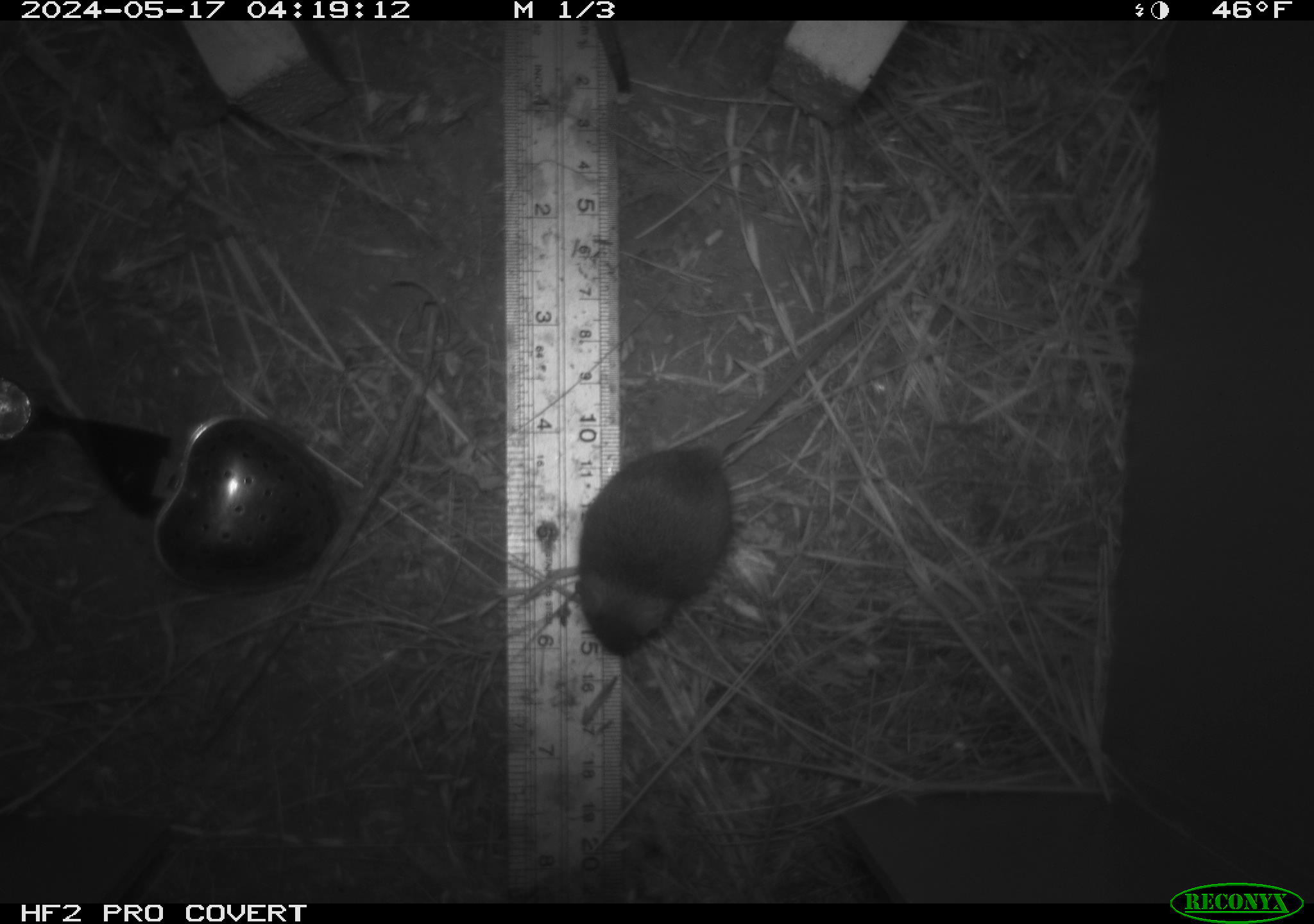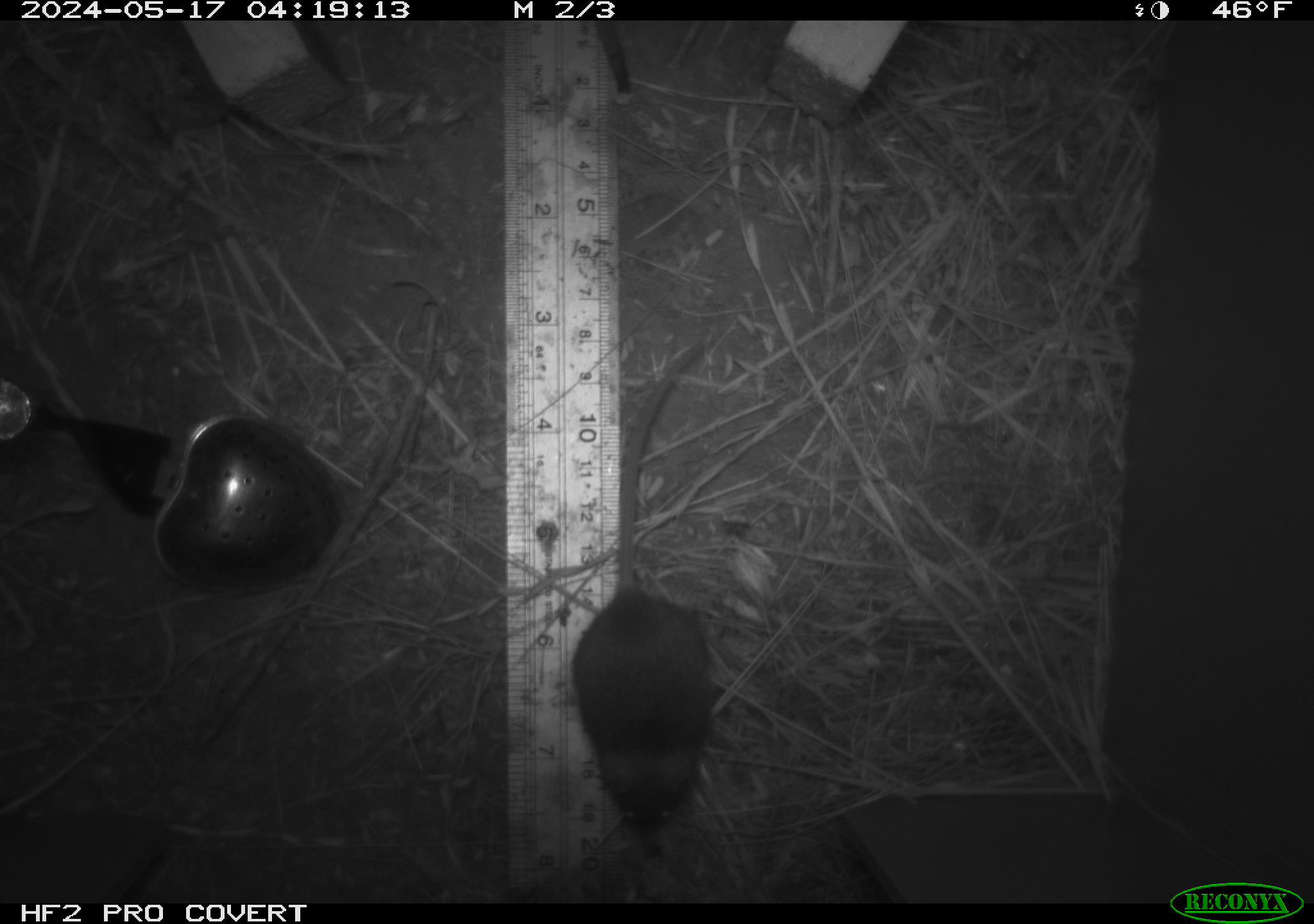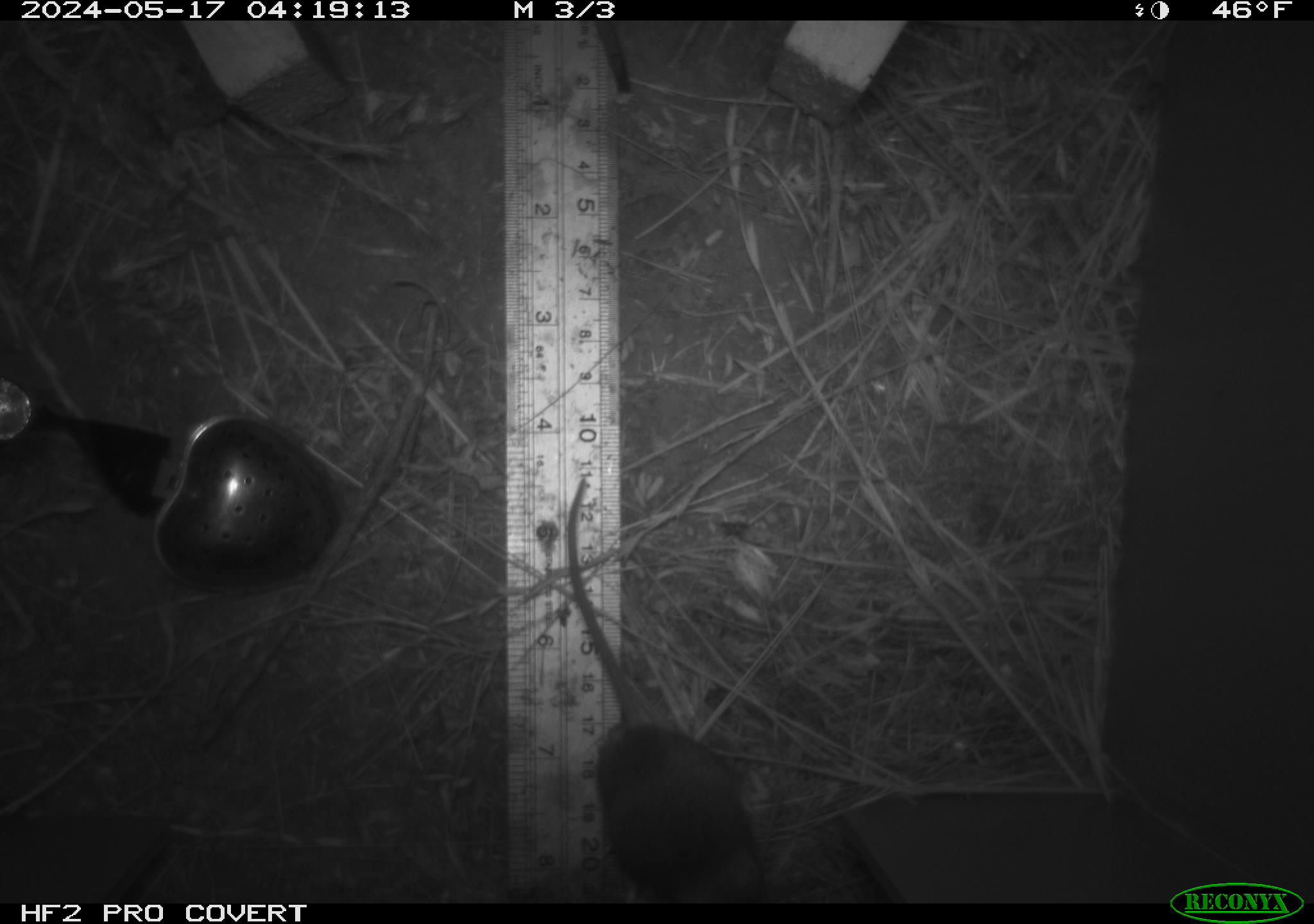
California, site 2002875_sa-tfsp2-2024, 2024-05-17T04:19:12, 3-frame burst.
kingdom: Animalia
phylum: Chordata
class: Mammalia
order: Rodentia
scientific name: Rodentia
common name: mouse species